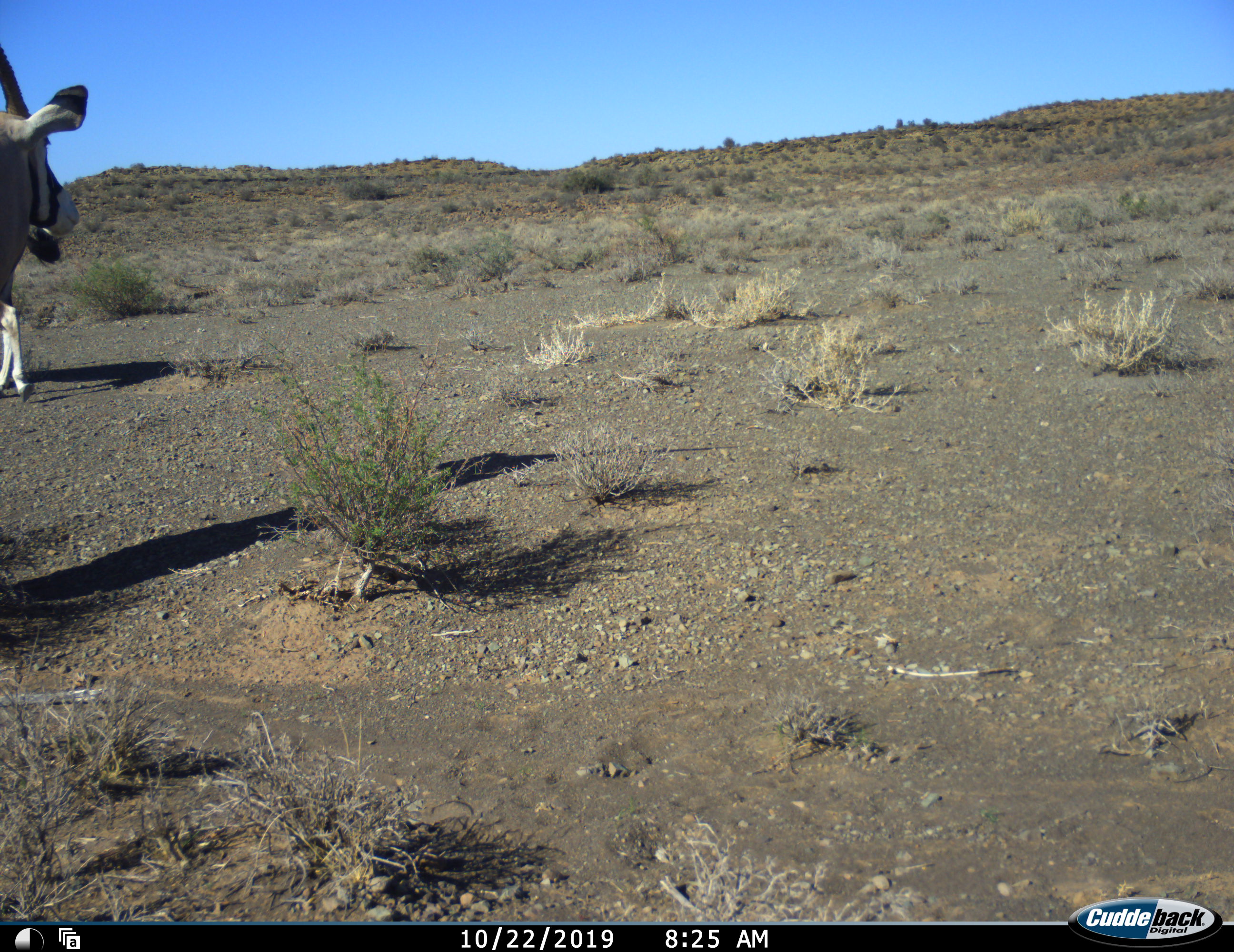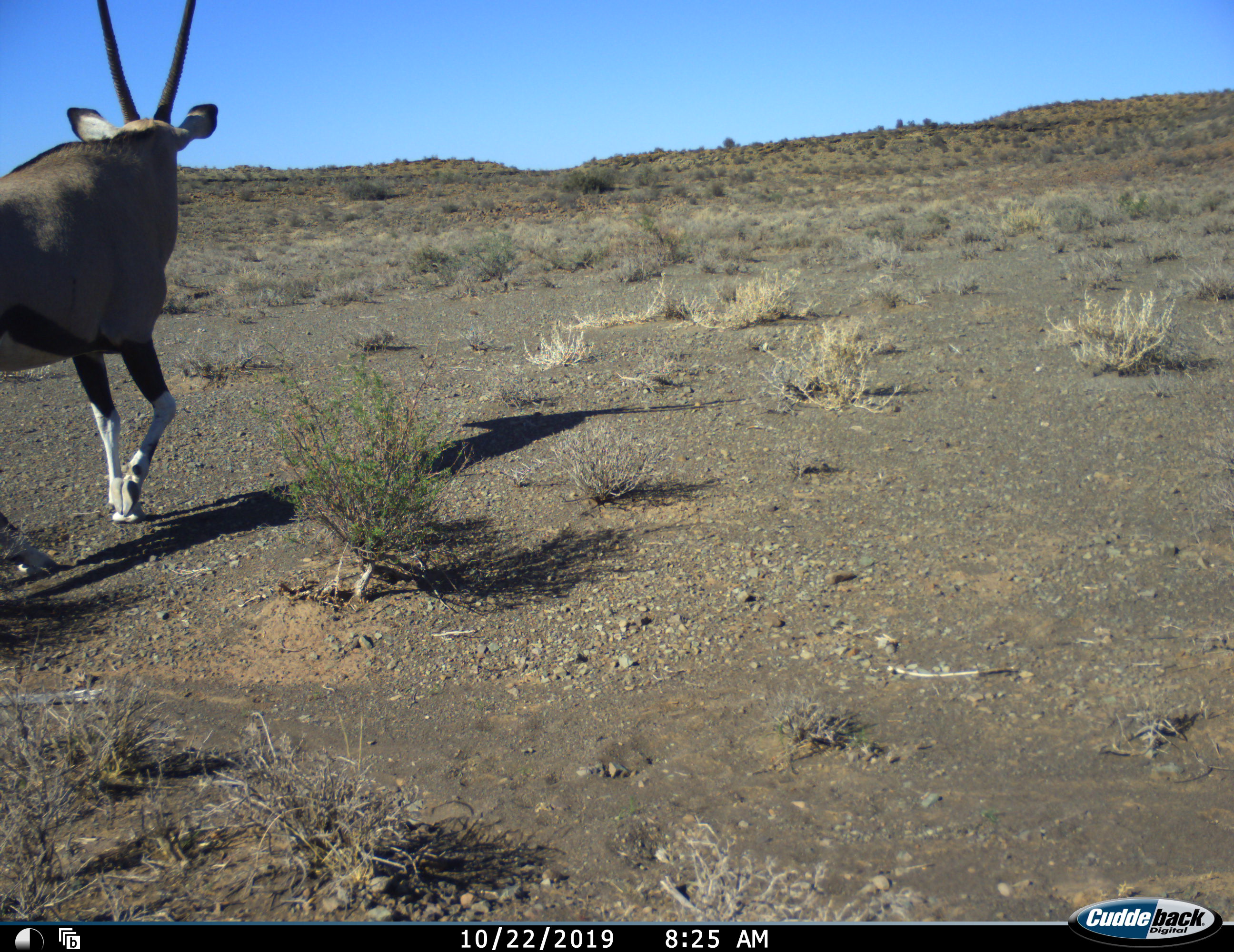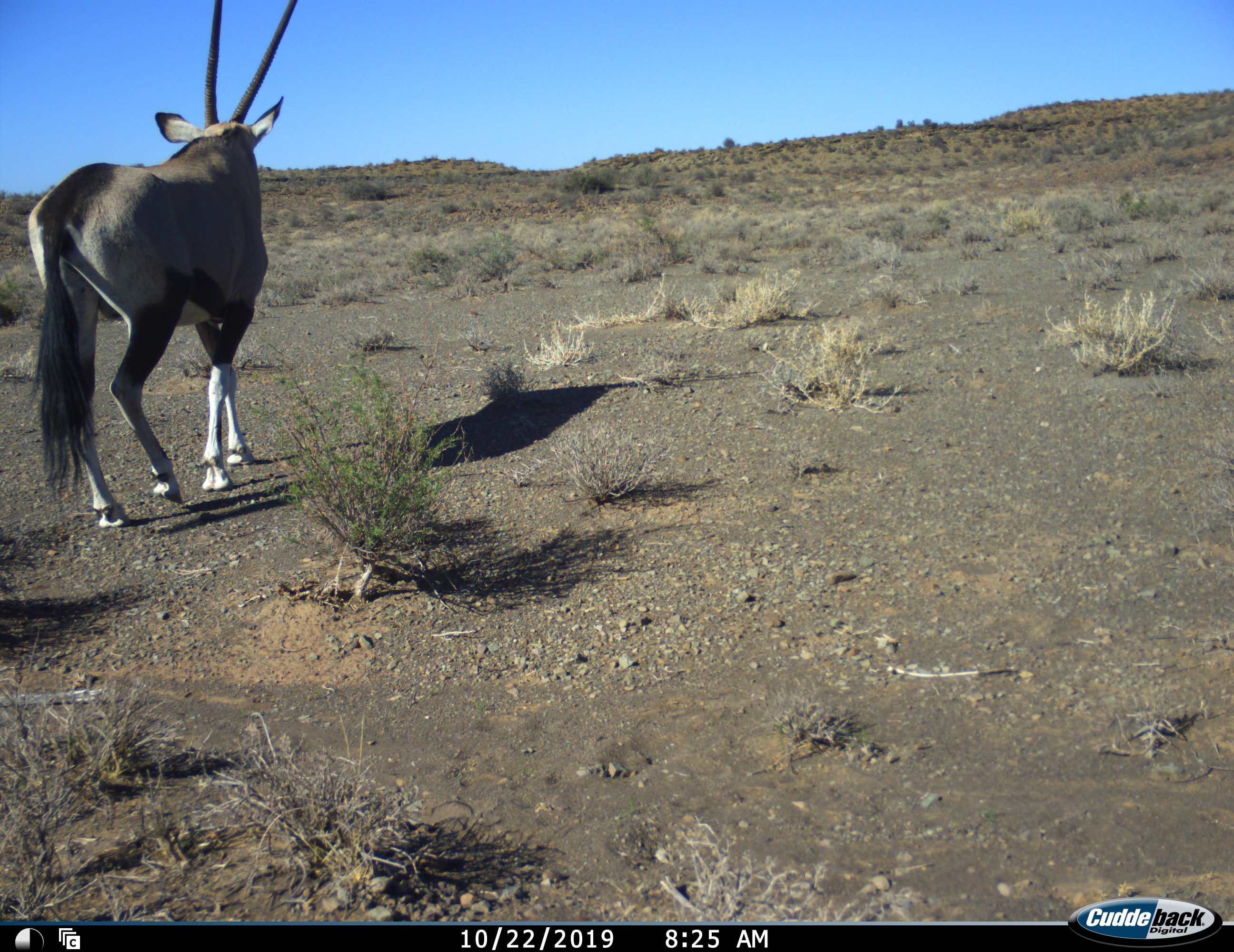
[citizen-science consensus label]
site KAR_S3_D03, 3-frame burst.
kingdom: Animalia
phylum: Chordata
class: Mammalia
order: Artiodactyla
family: Bovidae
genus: Oryx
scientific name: Oryx gazella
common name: gemsbok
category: oryx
Oryx (gemsbok) (Oryx gazella), count 1. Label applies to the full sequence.